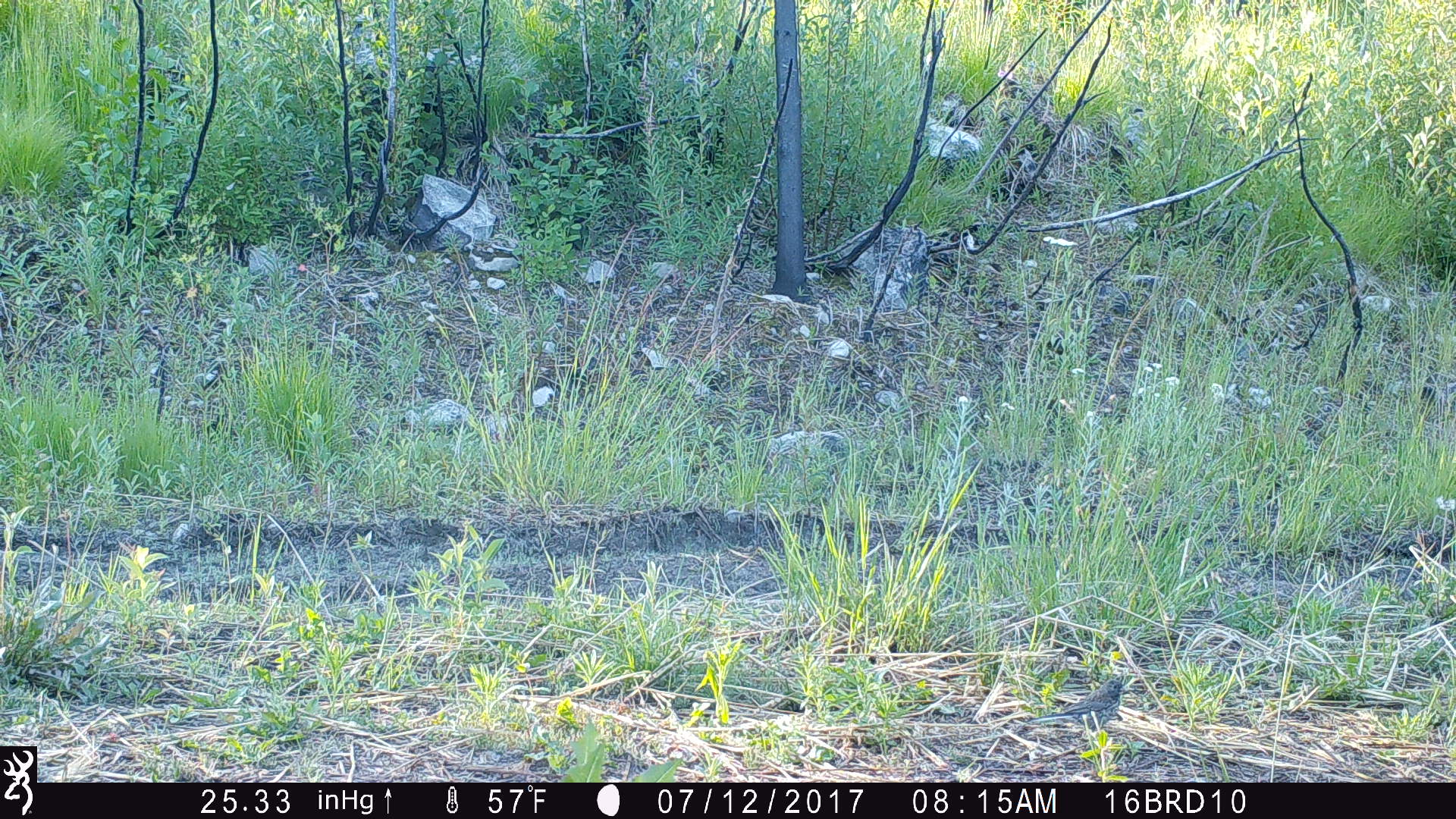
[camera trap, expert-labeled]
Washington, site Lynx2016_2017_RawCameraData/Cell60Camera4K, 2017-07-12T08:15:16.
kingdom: Animalia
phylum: Chordata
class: Aves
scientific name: Aves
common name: birds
Aves (birds). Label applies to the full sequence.